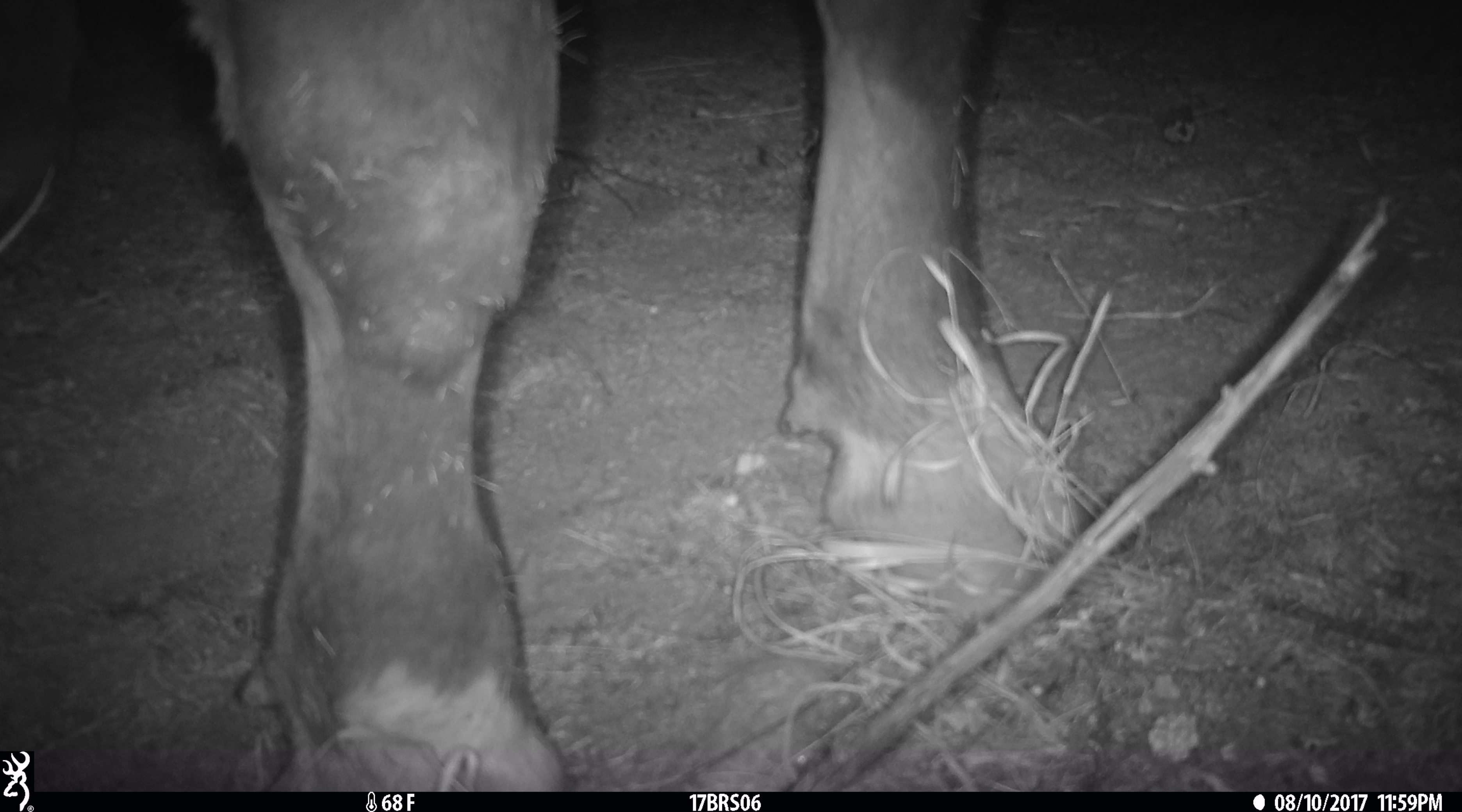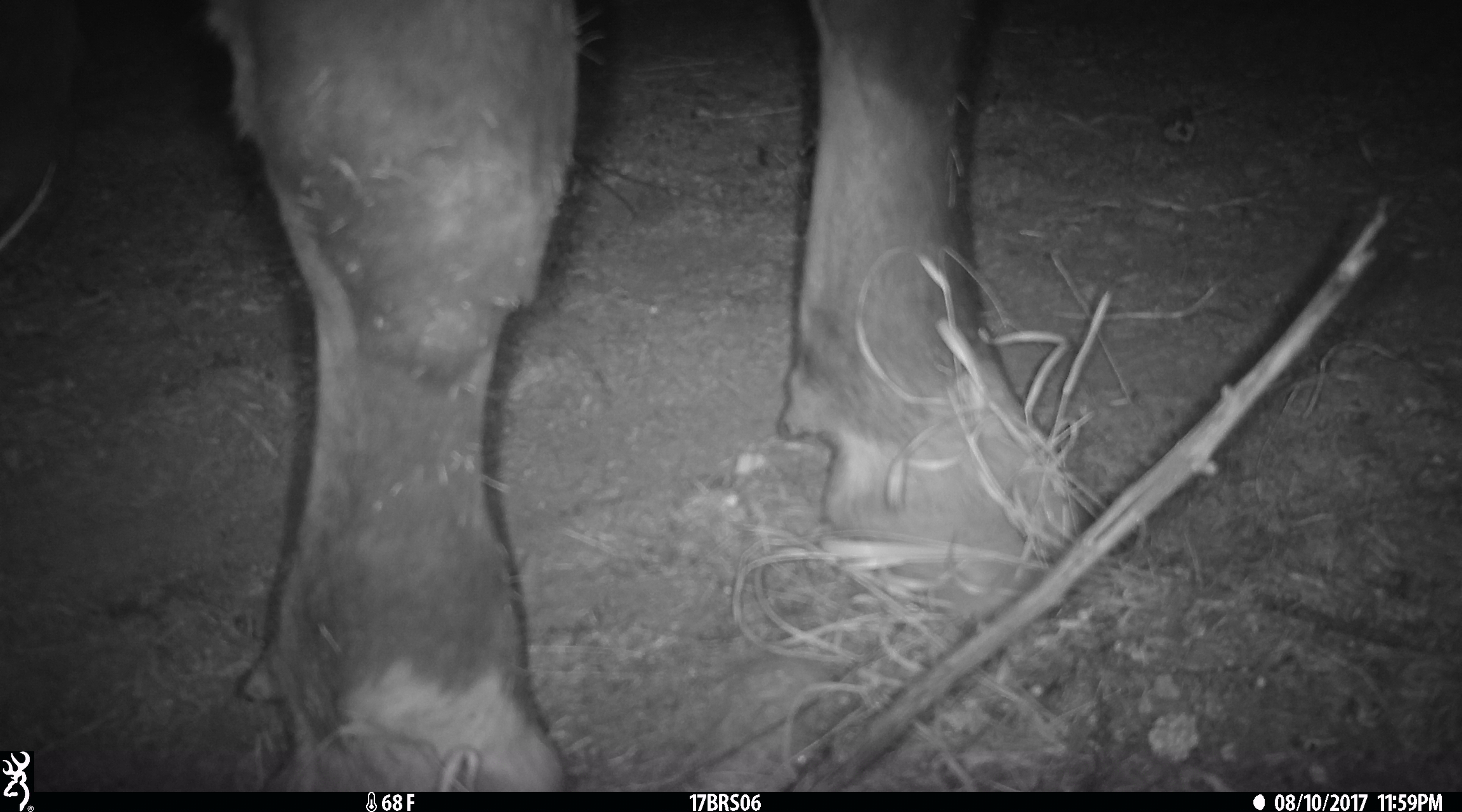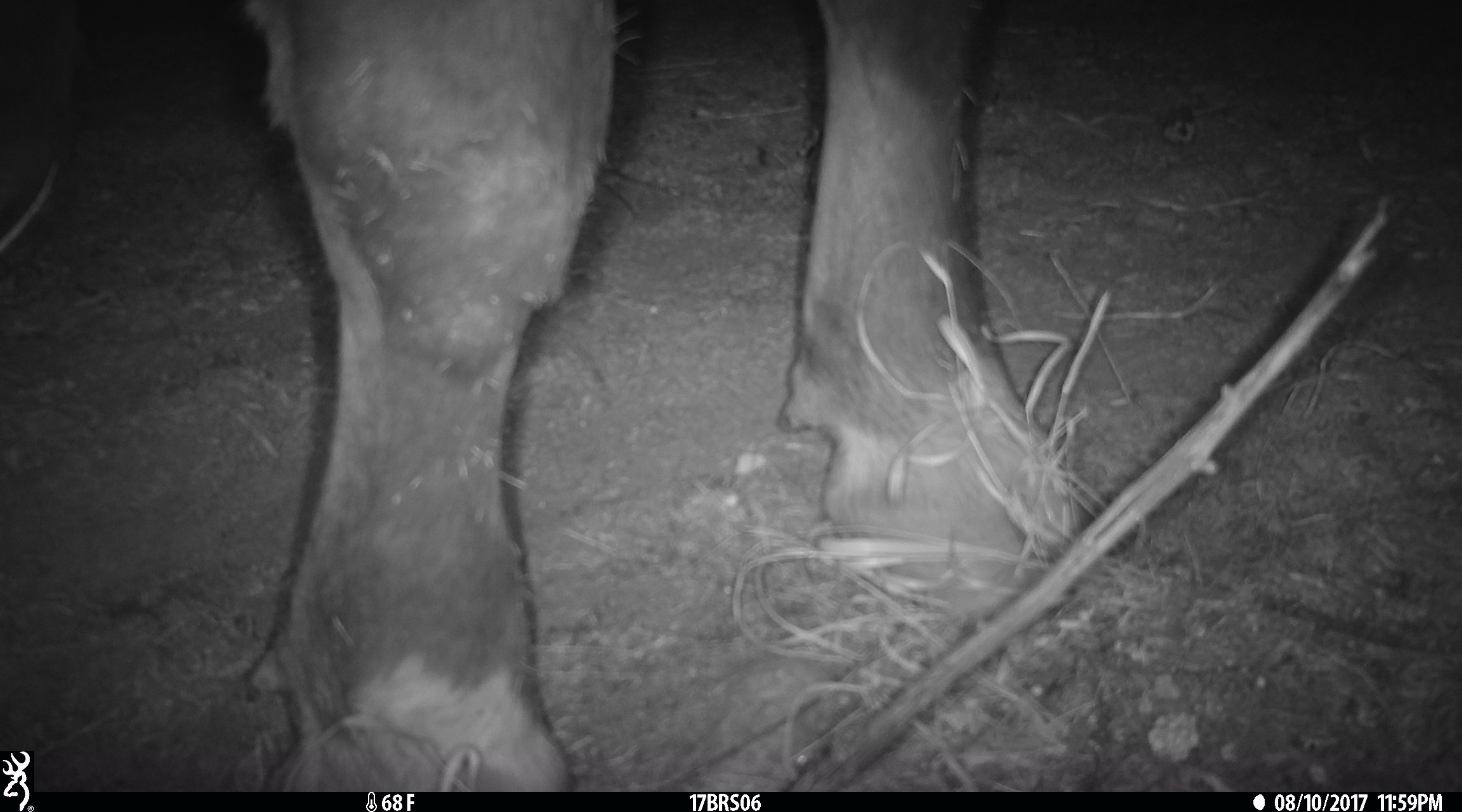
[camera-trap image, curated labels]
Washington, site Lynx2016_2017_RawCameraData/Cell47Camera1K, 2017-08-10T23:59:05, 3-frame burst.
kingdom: Animalia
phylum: Chordata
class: Mammalia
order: Artiodactyla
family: Bovidae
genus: Bos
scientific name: Bos taurus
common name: domestic cattle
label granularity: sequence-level